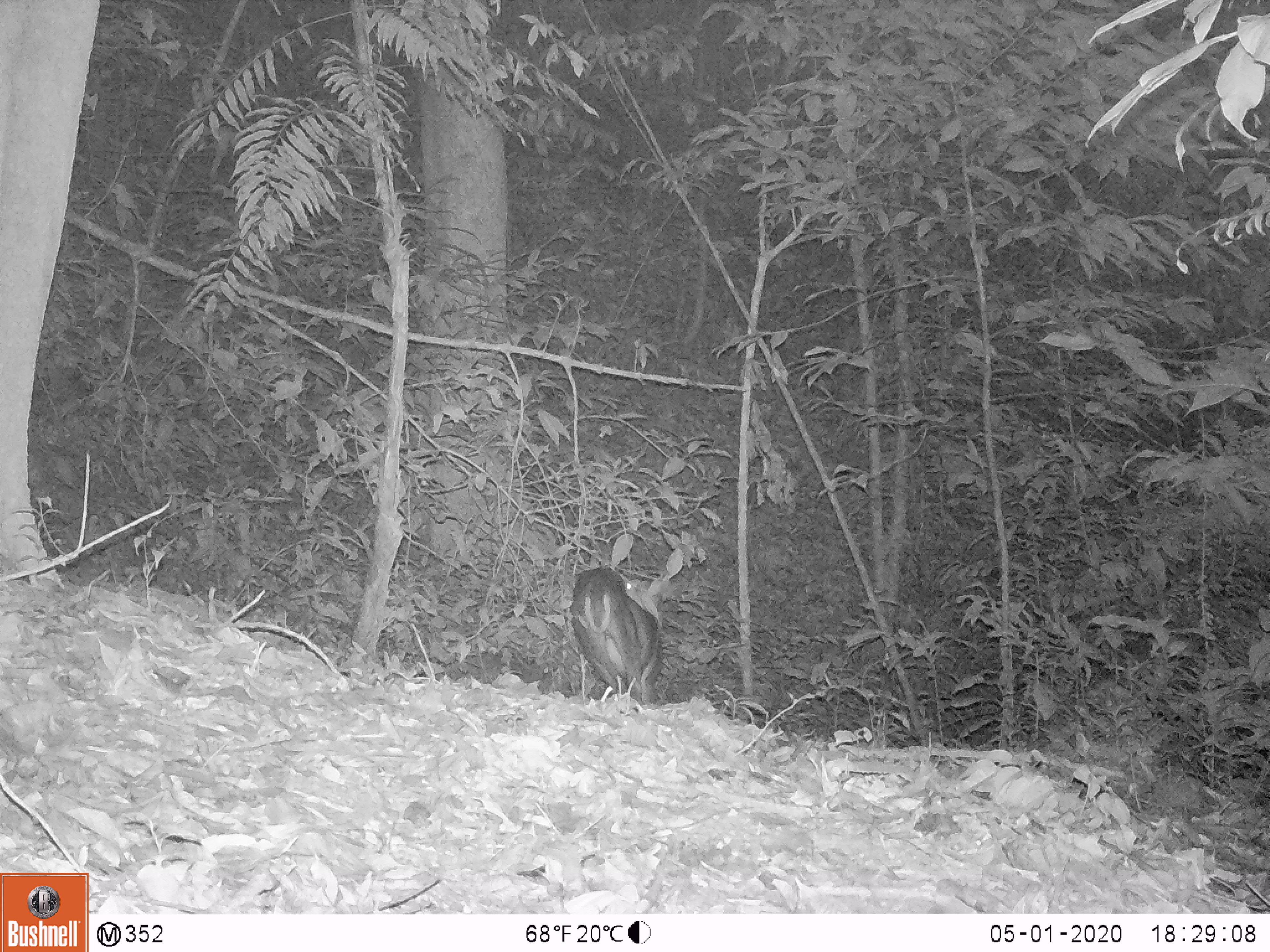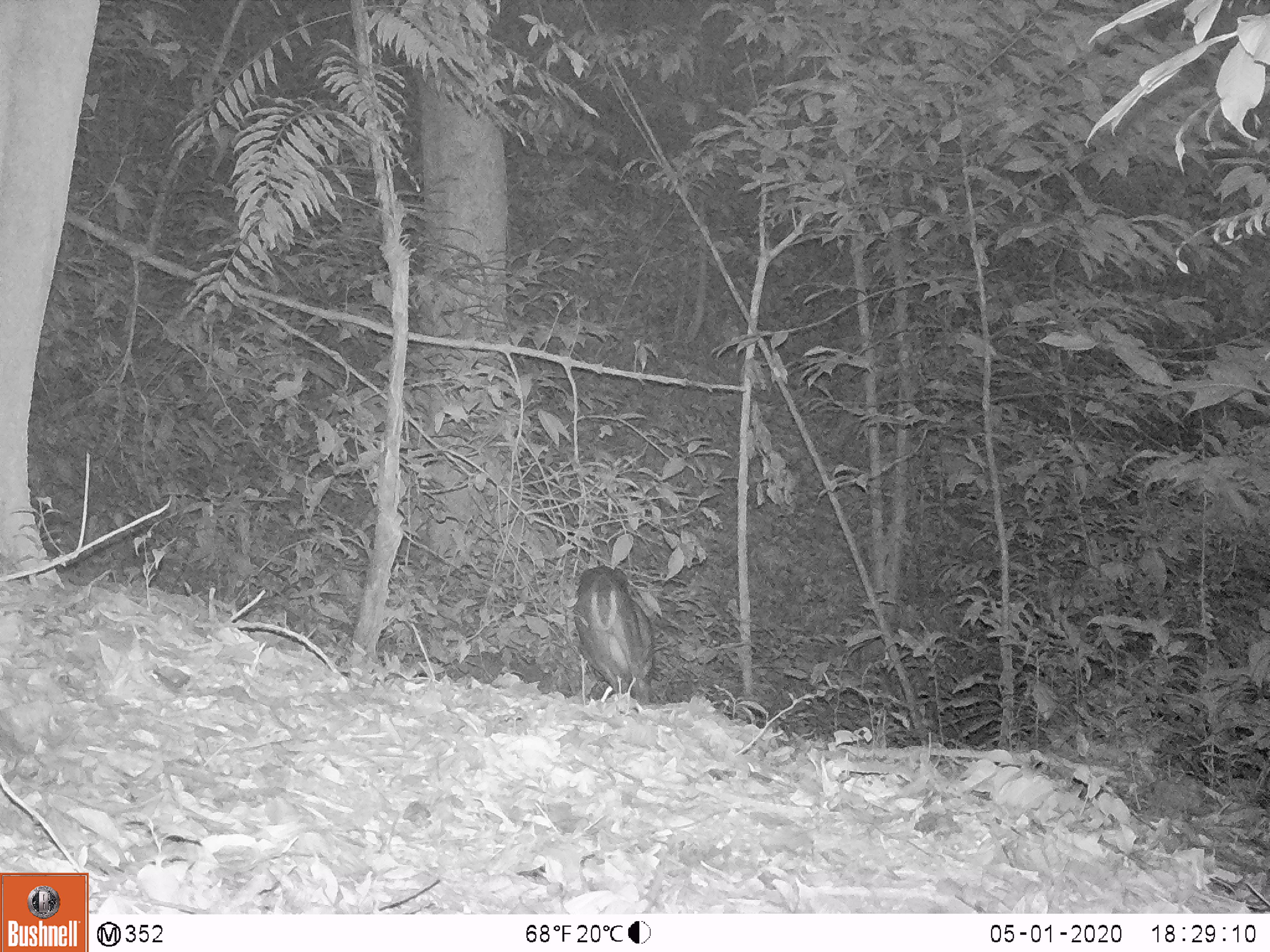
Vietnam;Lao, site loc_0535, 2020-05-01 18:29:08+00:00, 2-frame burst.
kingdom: Animalia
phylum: Chordata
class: Mammalia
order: Artiodactyla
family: Cervidae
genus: Muntiacus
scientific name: Muntiacus vuquangensis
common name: large-antlered muntjac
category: large antlered muntjac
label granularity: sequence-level